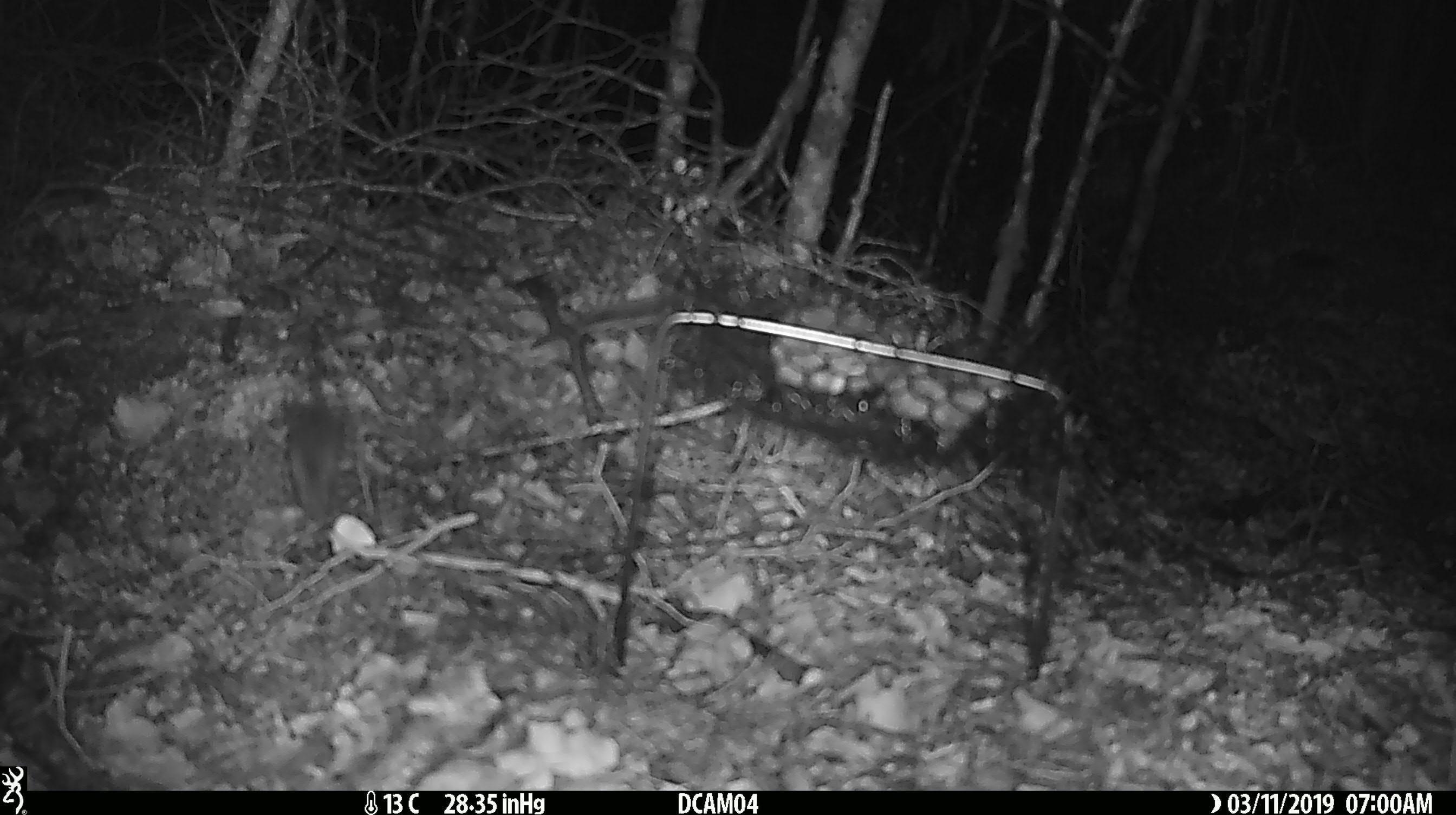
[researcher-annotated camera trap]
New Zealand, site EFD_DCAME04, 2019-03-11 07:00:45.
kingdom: Animalia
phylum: Chordata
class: Mammalia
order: Rodentia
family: Muridae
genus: Mus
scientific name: Mus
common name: mouse